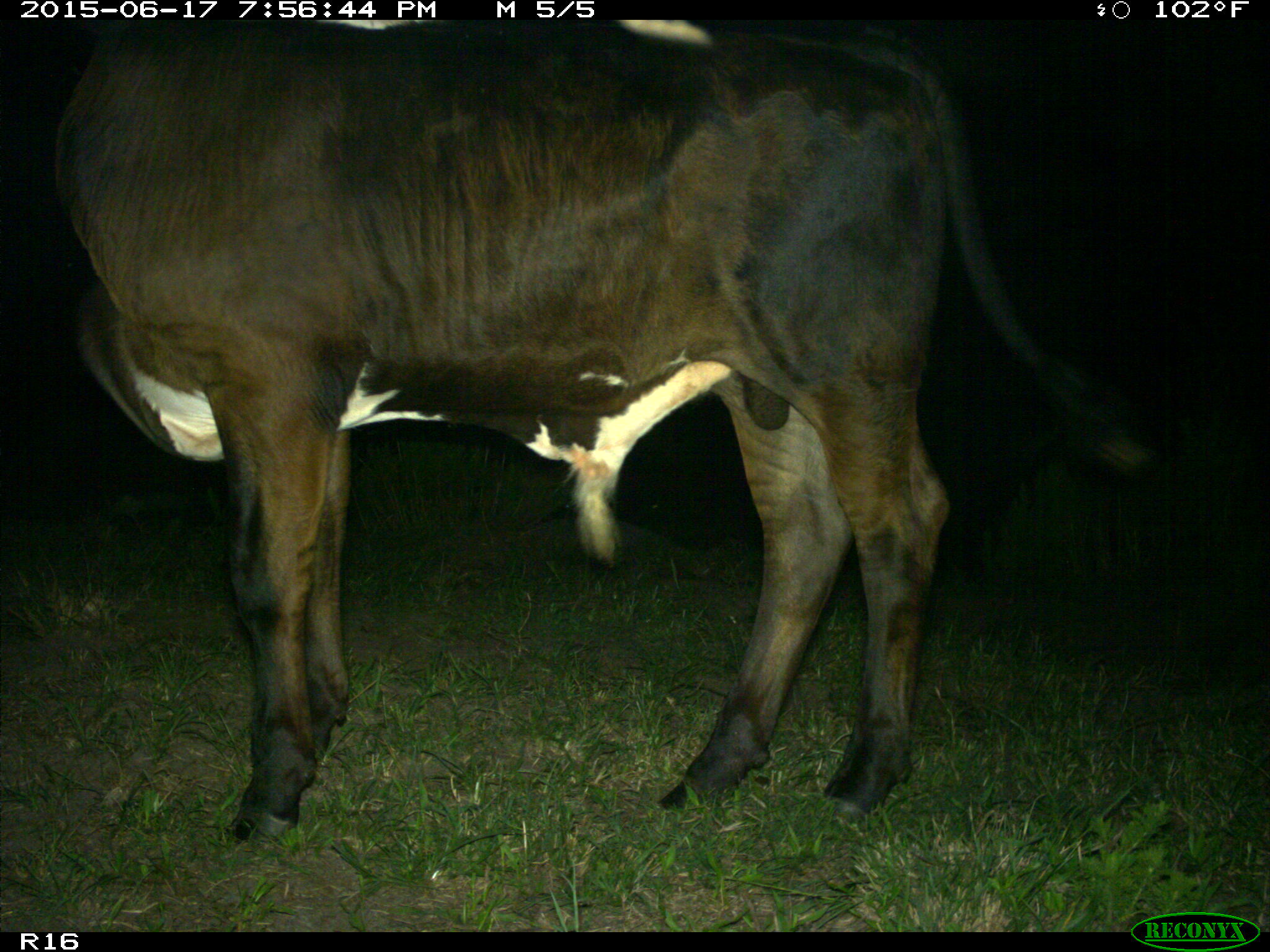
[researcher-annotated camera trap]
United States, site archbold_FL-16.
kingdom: Animalia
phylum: Chordata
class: Mammalia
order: Artiodactyla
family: Bovidae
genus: Bos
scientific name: Bos taurus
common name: domestic cow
Bos taurus (domestic cow).